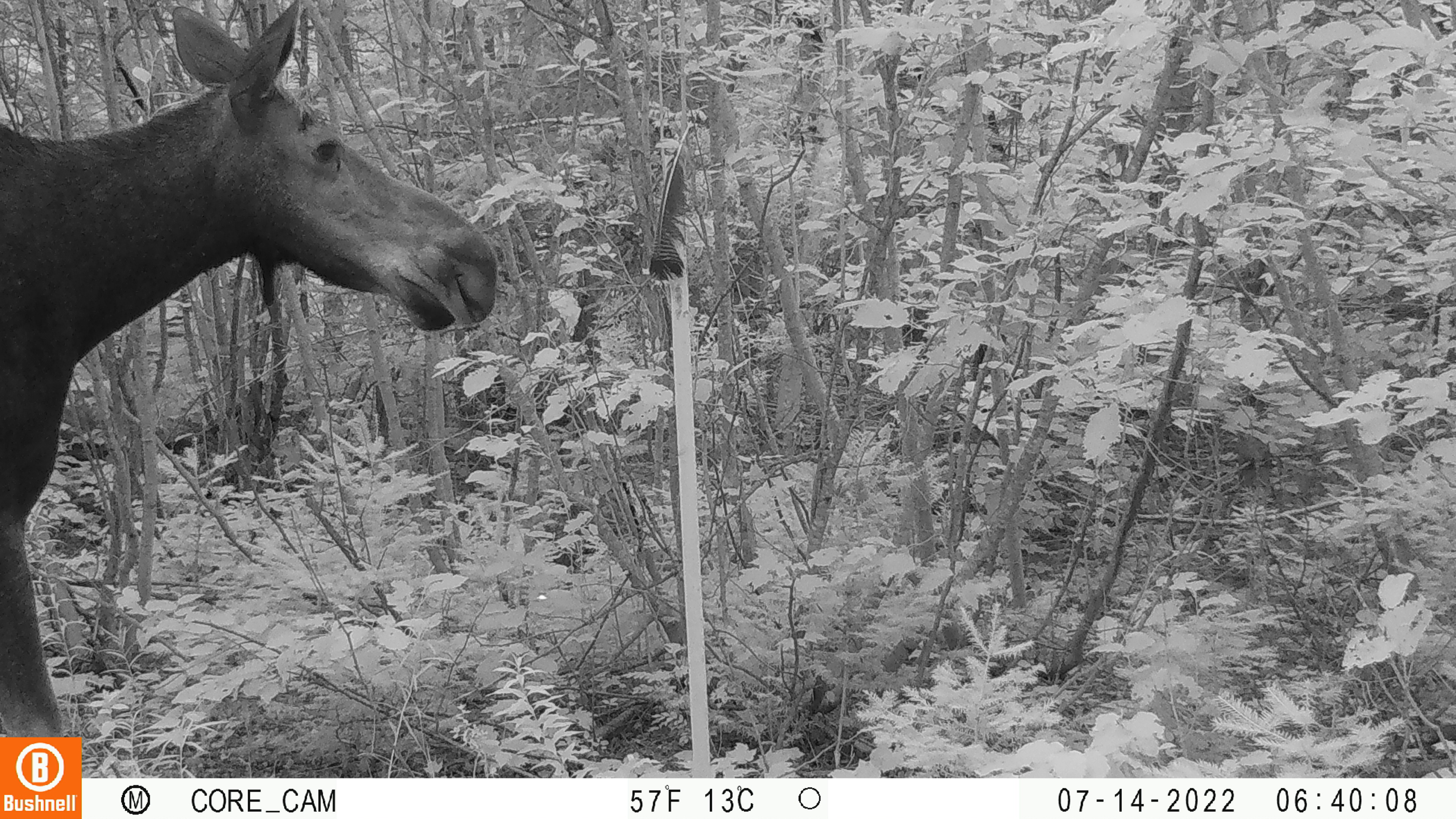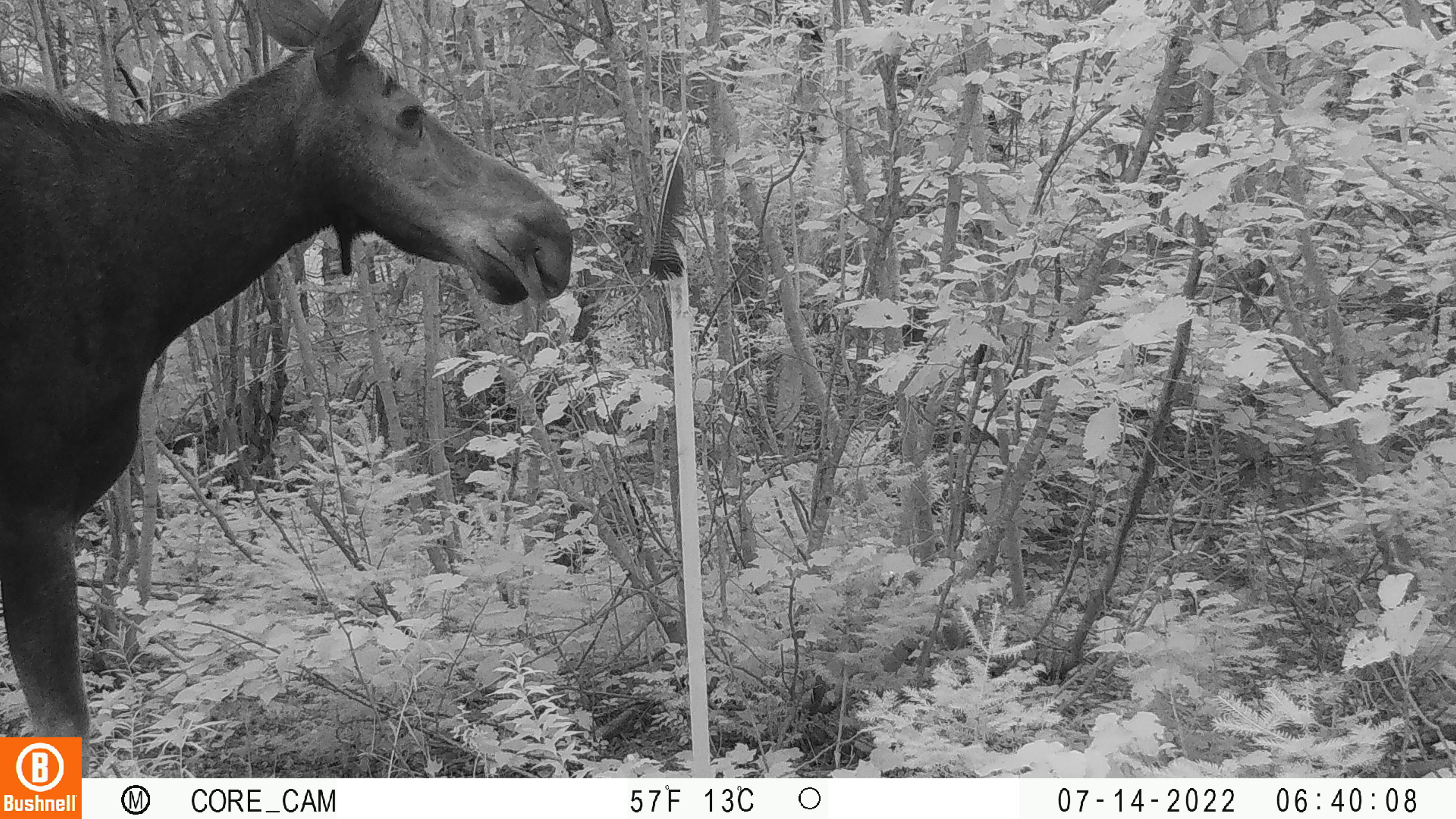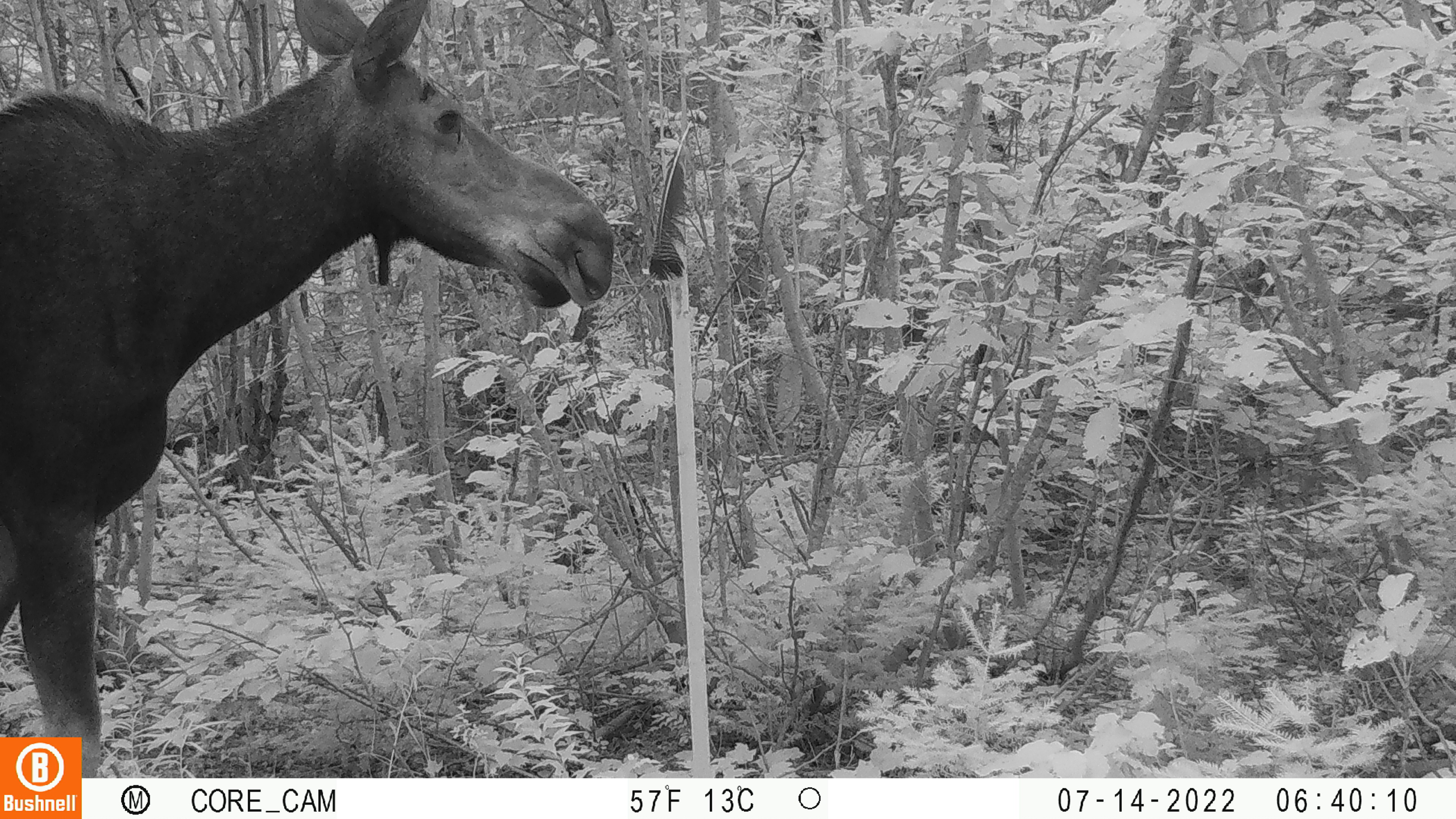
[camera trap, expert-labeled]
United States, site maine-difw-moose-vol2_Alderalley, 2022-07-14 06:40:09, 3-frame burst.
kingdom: Animalia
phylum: Chordata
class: Mammalia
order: Artiodactyla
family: Cervidae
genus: Alces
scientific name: Alces alces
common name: moose